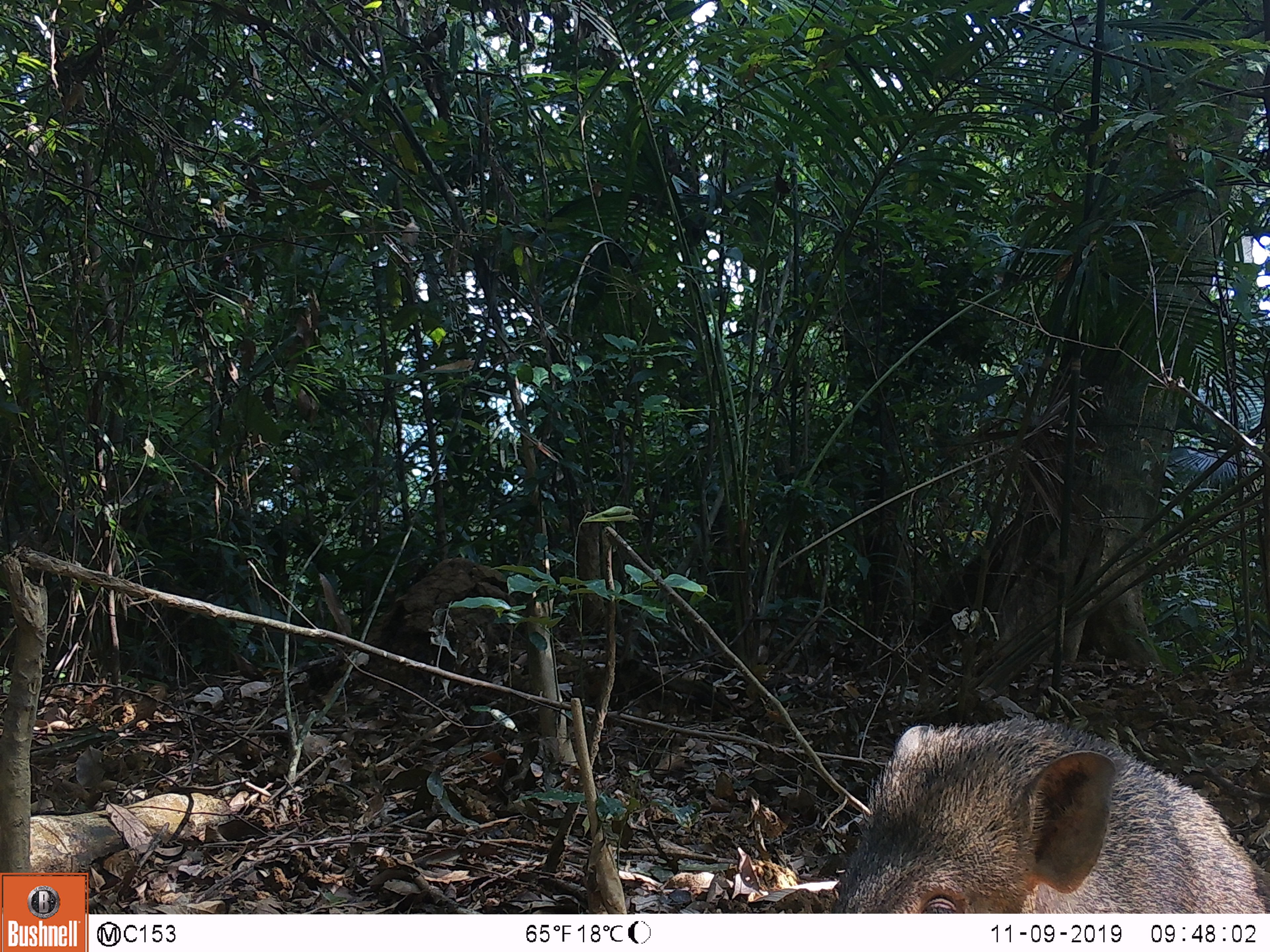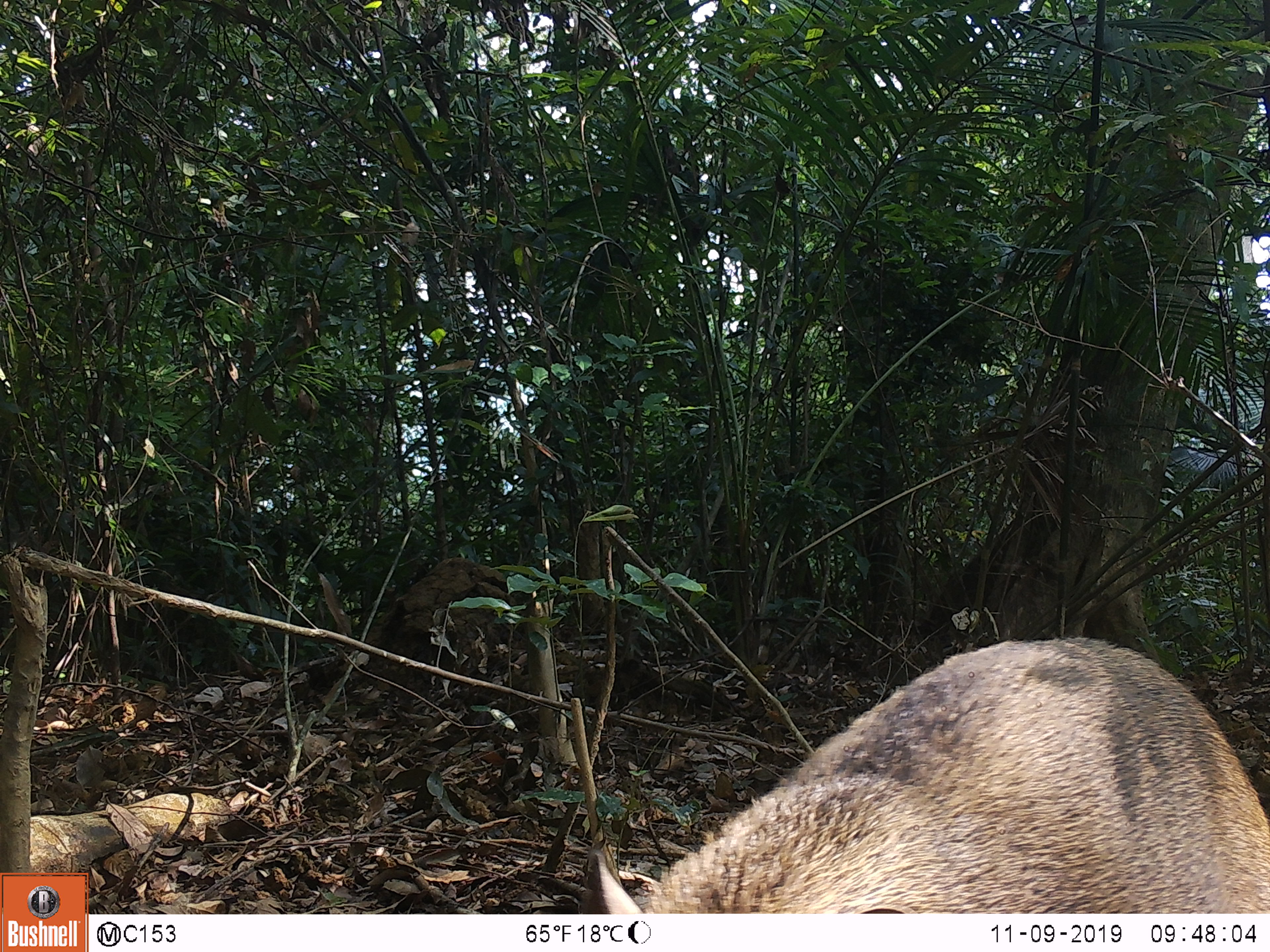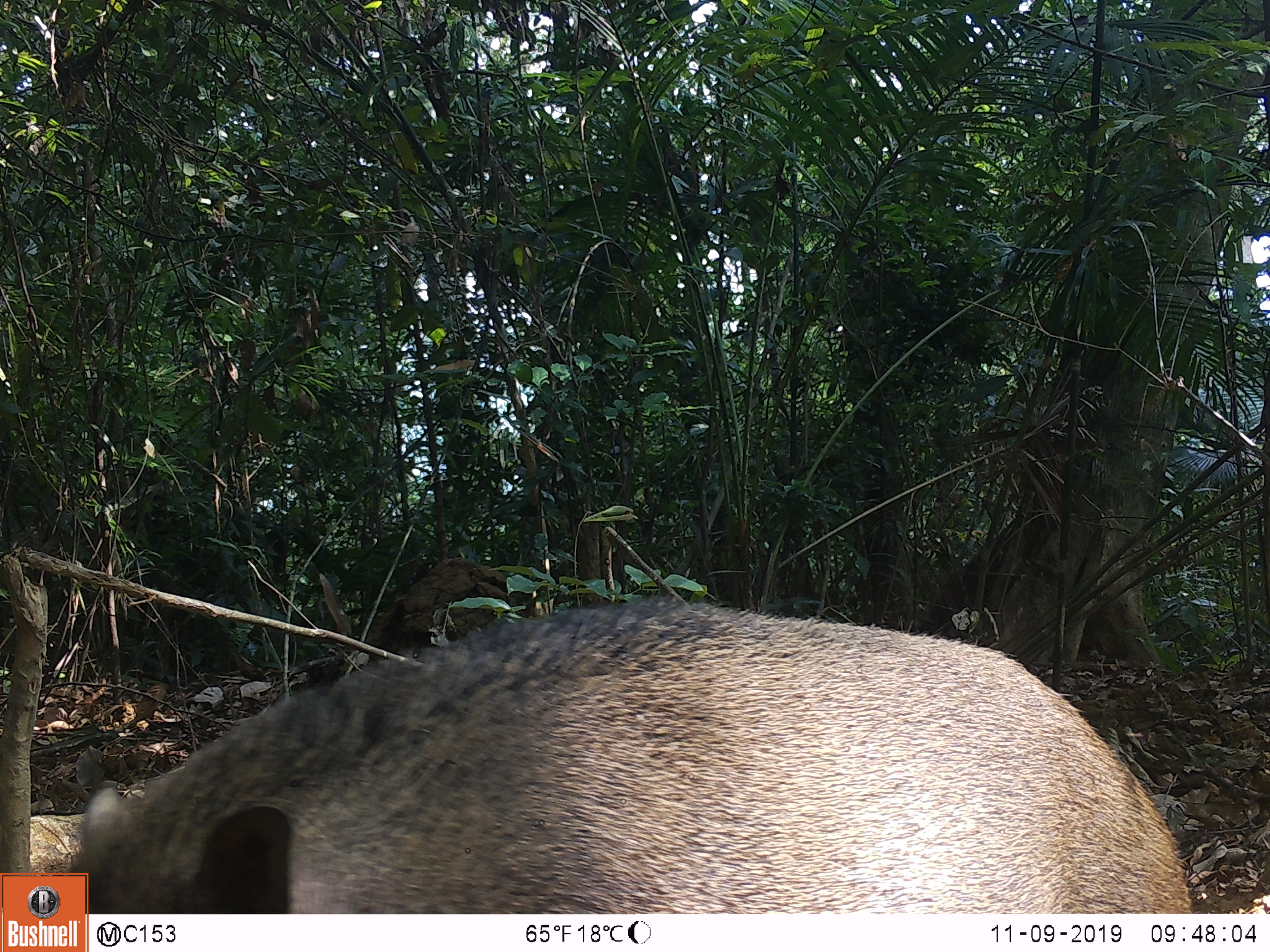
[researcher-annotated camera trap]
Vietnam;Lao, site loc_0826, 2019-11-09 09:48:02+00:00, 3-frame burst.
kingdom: Animalia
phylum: Chordata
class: Mammalia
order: Artiodactyla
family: Suidae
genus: Sus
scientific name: Sus scrofa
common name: eurasian wild pig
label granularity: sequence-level